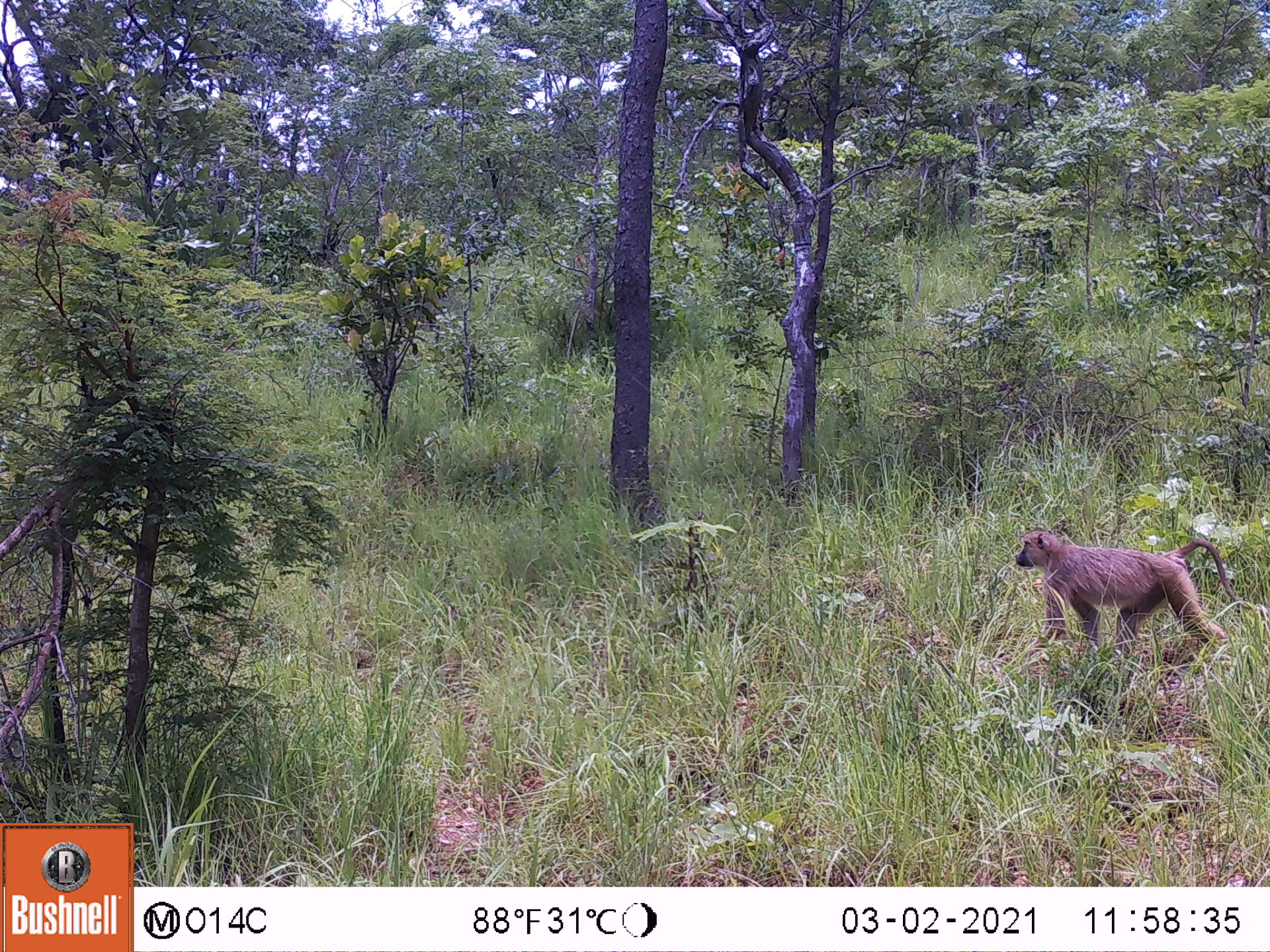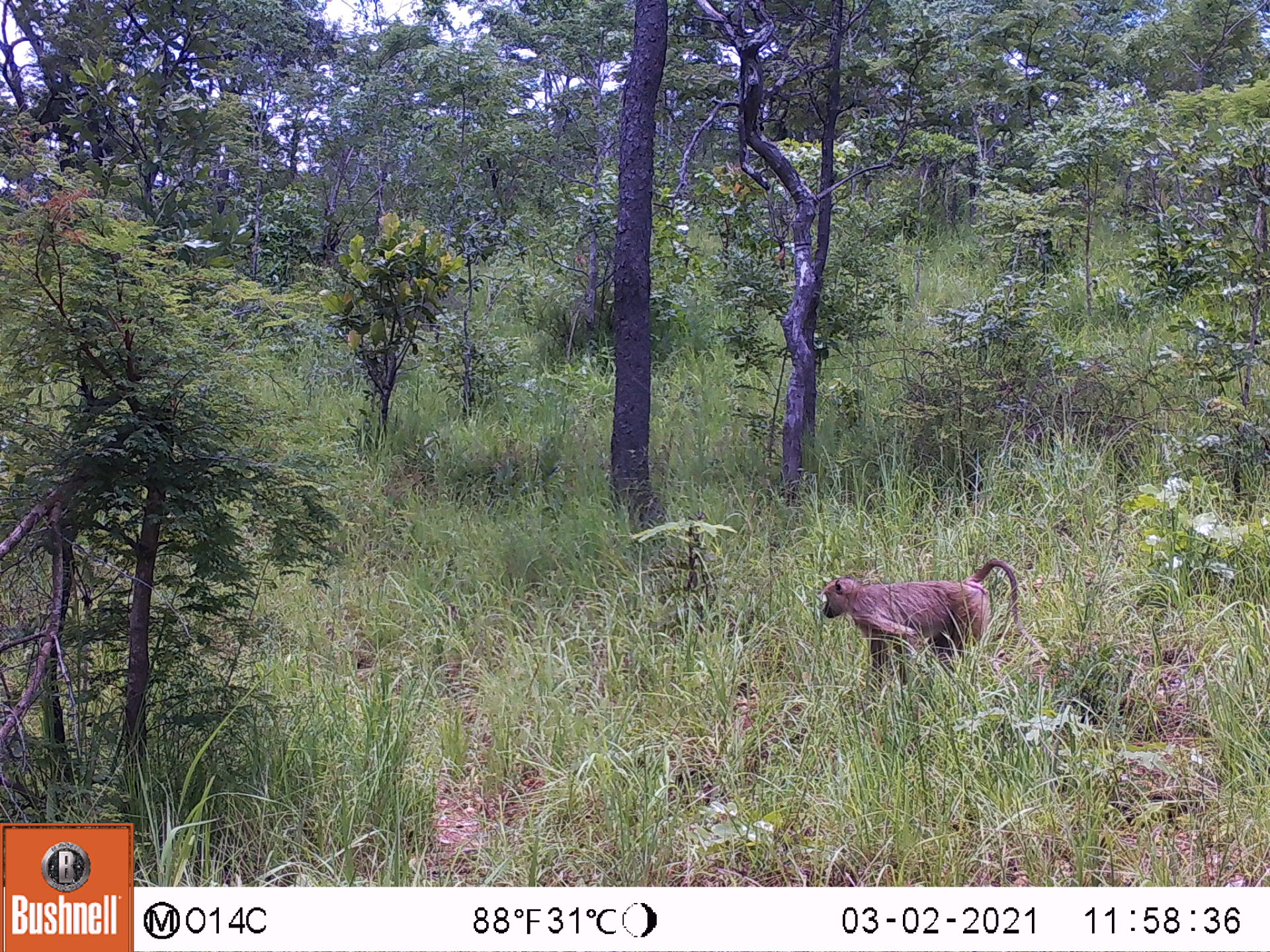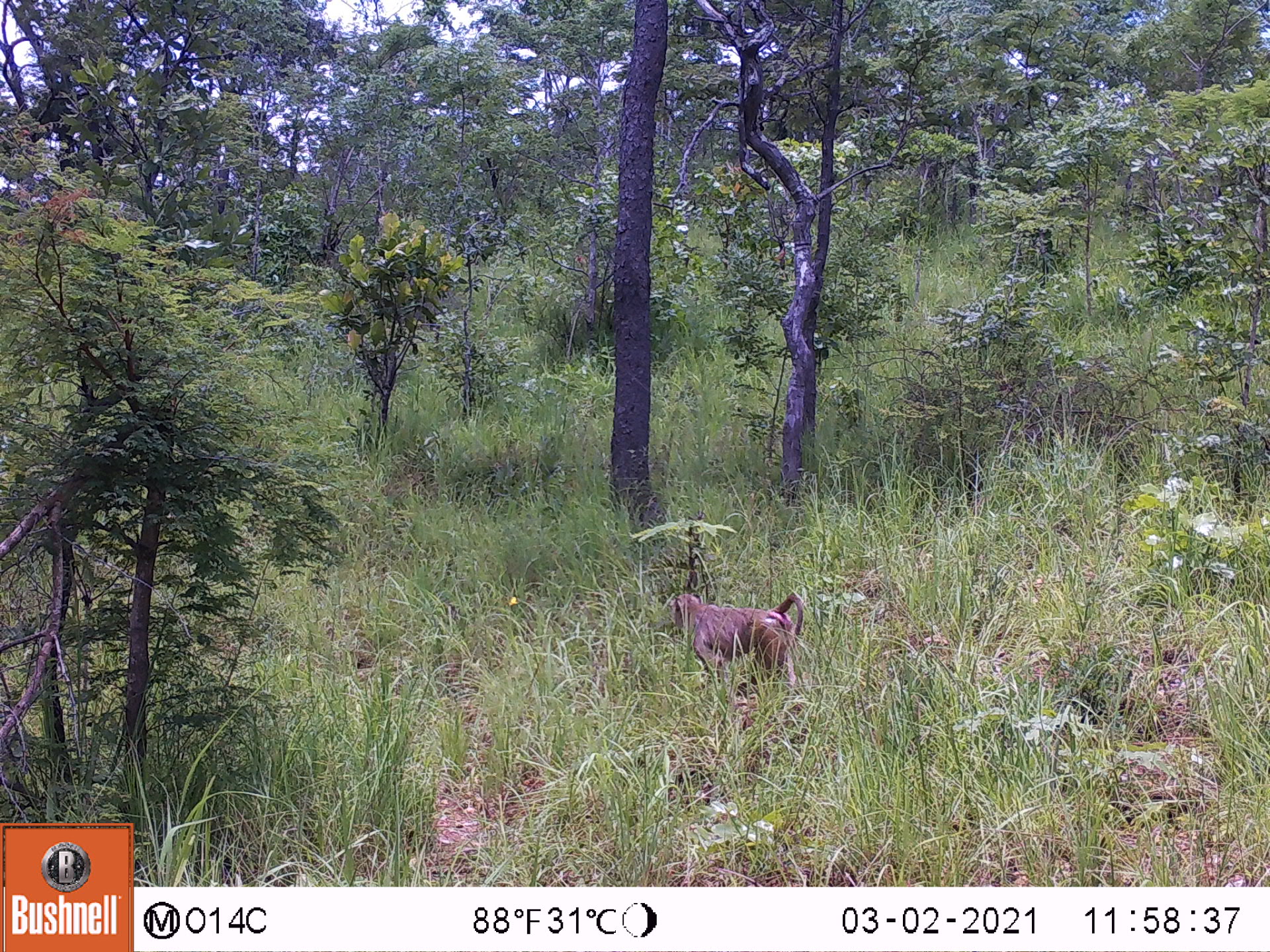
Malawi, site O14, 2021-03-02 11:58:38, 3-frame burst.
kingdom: Animalia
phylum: Chordata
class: Mammalia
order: Primates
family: Cercopithecidae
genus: Papio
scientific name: Papio cynocephalus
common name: yellow baboon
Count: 1.